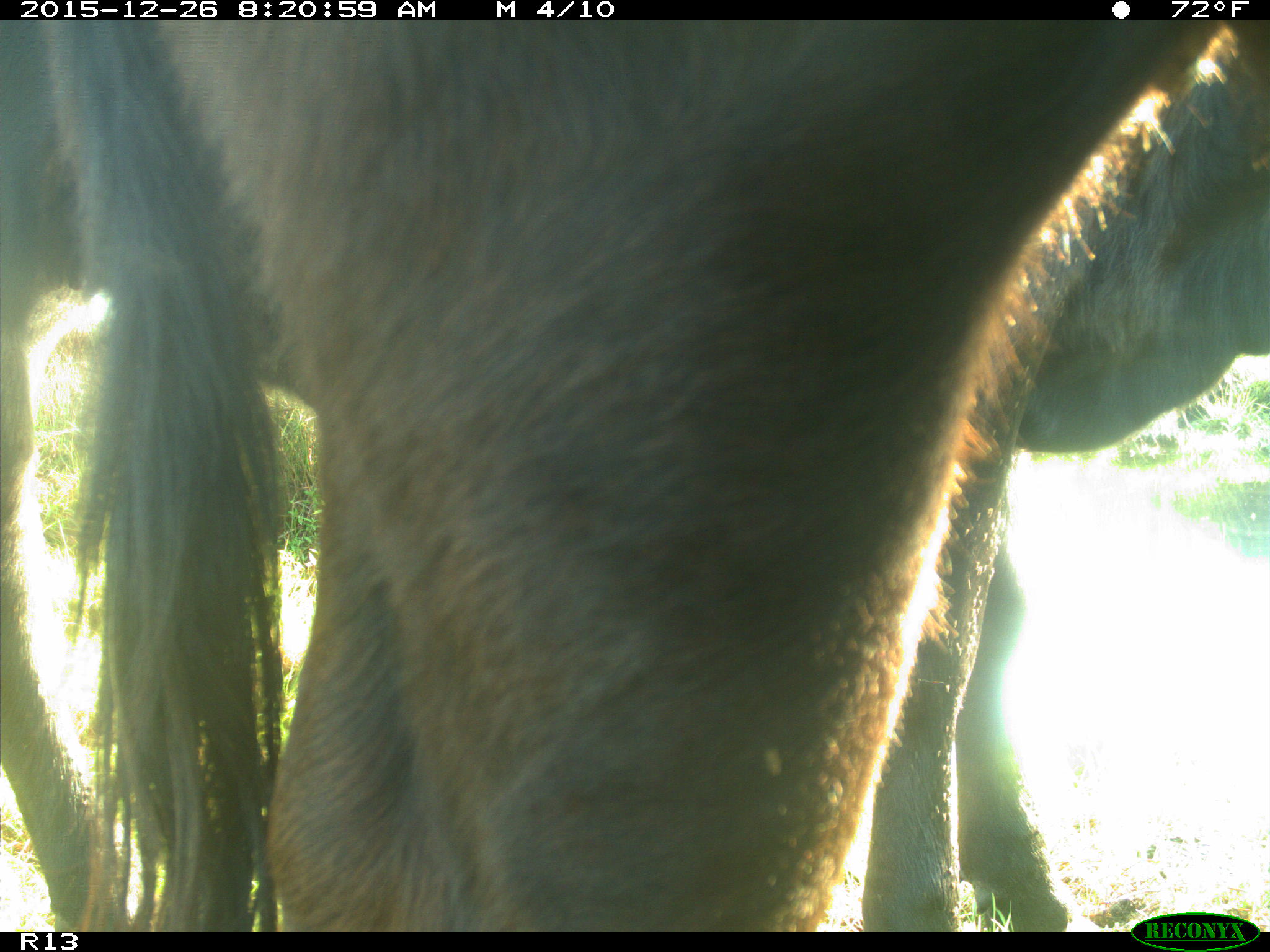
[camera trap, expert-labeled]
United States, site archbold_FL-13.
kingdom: Animalia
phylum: Chordata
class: Mammalia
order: Artiodactyla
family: Bovidae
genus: Bos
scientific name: Bos taurus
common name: domestic cow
Bos taurus (domestic cow).